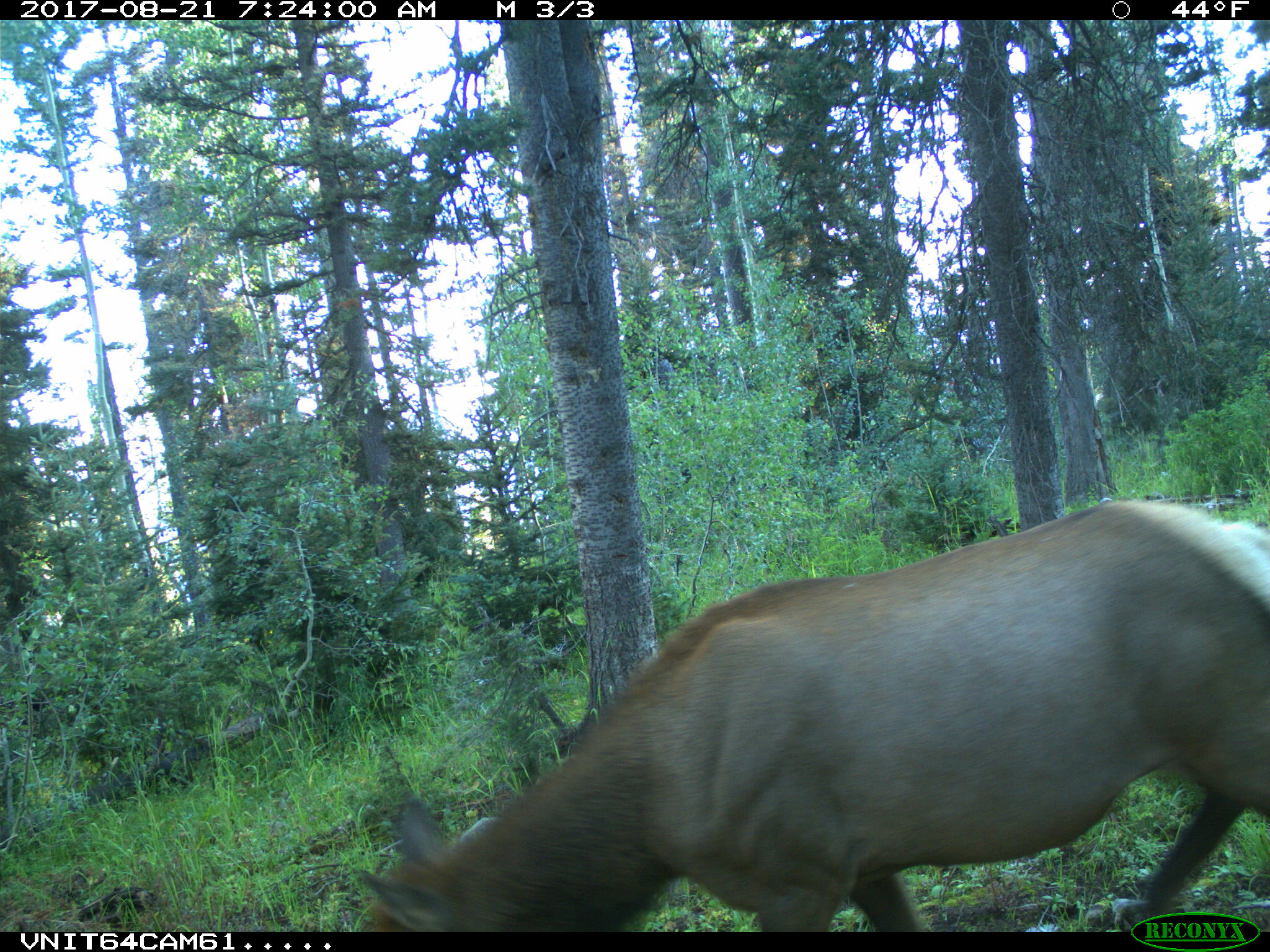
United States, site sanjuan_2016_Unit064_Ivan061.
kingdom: Animalia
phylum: Chordata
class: Mammalia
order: Artiodactyla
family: Cervidae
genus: Cervus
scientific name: Cervus elaphus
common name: red deer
Cervus elaphus (red deer).